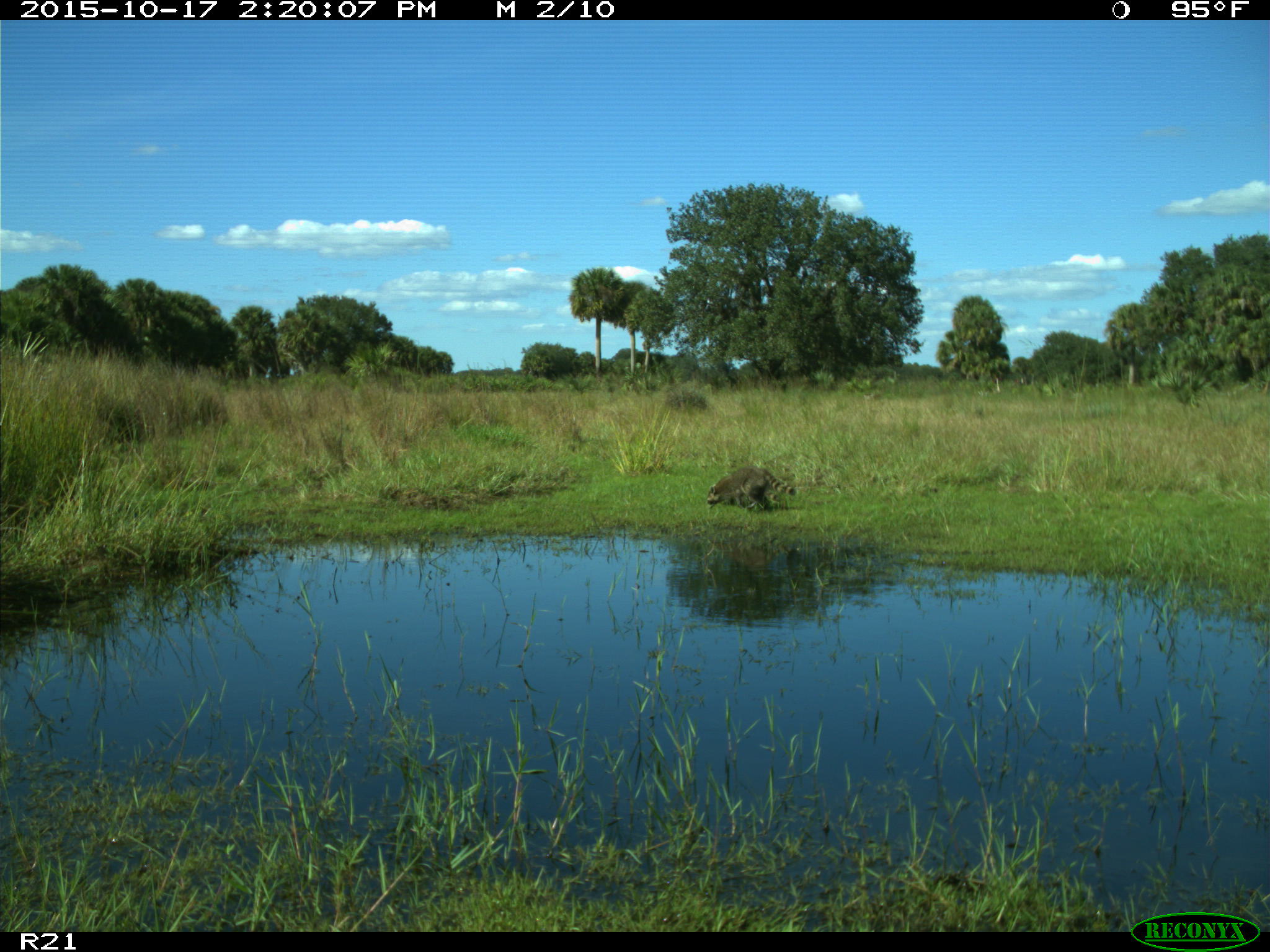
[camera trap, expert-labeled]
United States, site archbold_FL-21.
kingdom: Animalia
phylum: Chordata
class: Mammalia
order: Carnivora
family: Procyonidae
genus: Procyon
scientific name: Procyon lotor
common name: common raccoon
Procyon lotor (common raccoon).